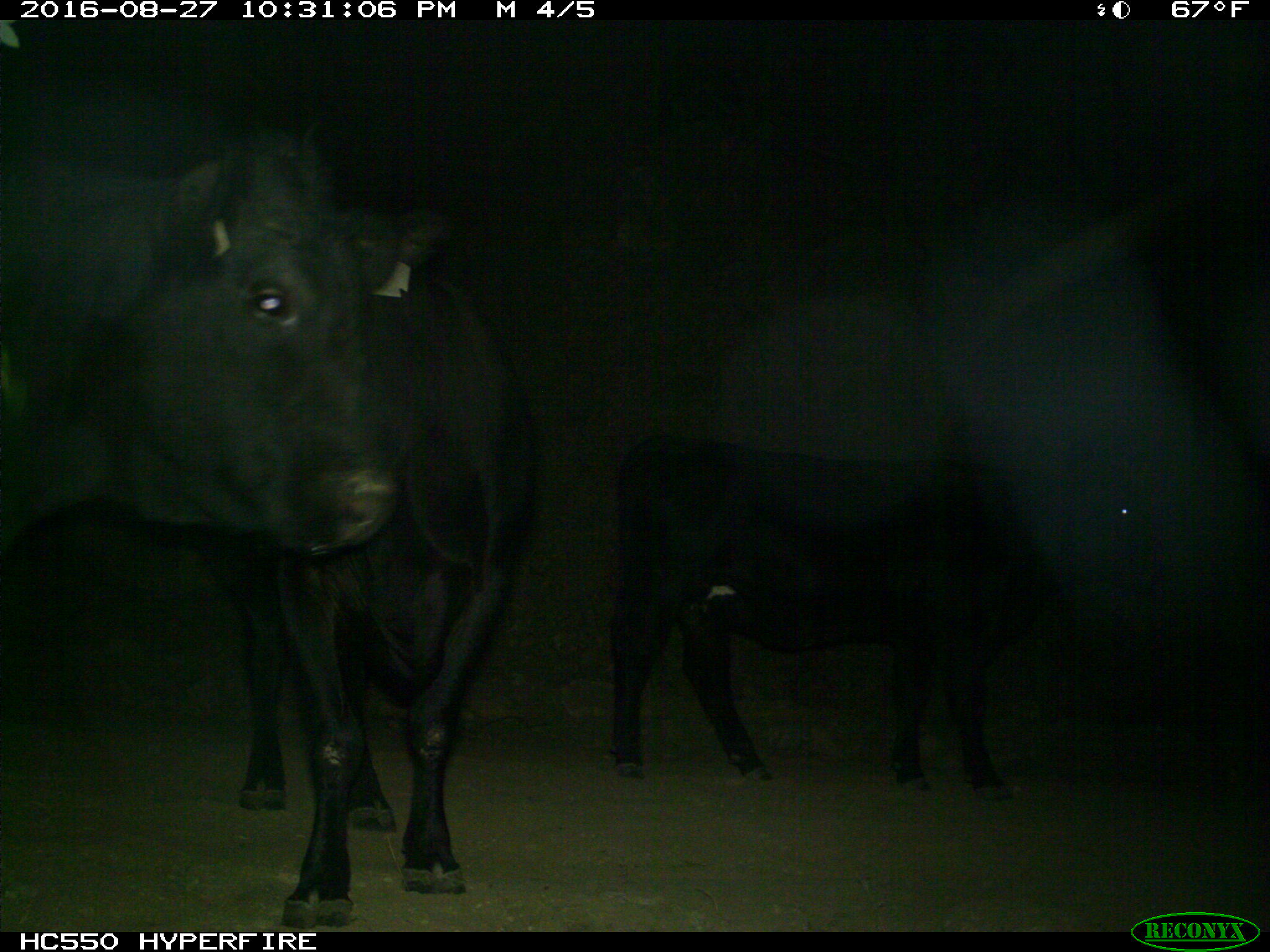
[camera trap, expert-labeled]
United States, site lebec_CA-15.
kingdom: Animalia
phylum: Chordata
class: Mammalia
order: Artiodactyla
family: Bovidae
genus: Bos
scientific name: Bos taurus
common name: domestic cow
Bos taurus (domestic cow).